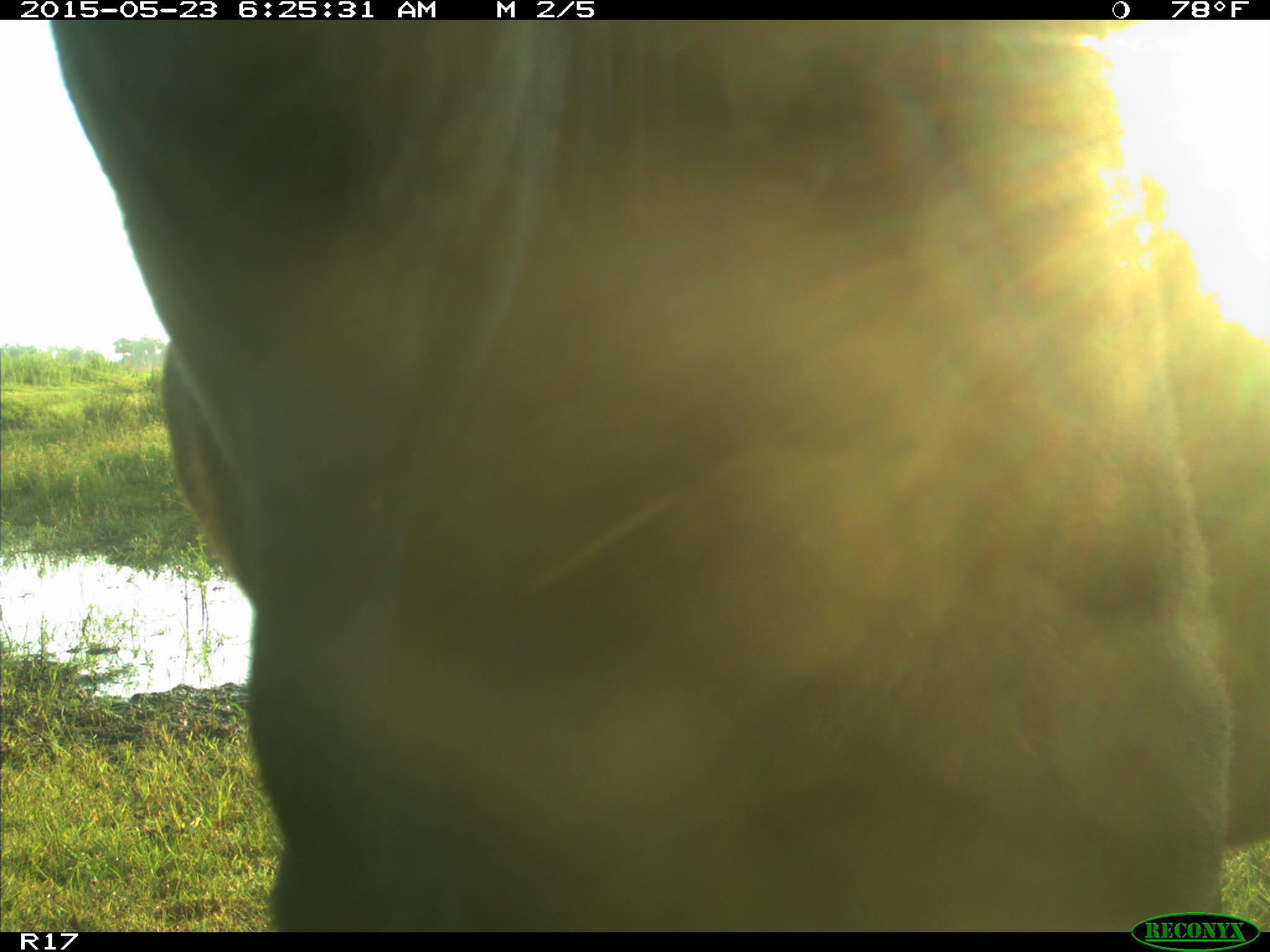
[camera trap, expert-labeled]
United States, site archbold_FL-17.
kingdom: Animalia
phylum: Chordata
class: Mammalia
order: Artiodactyla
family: Bovidae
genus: Bos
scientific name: Bos taurus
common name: domestic cow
Bos taurus (domestic cow).